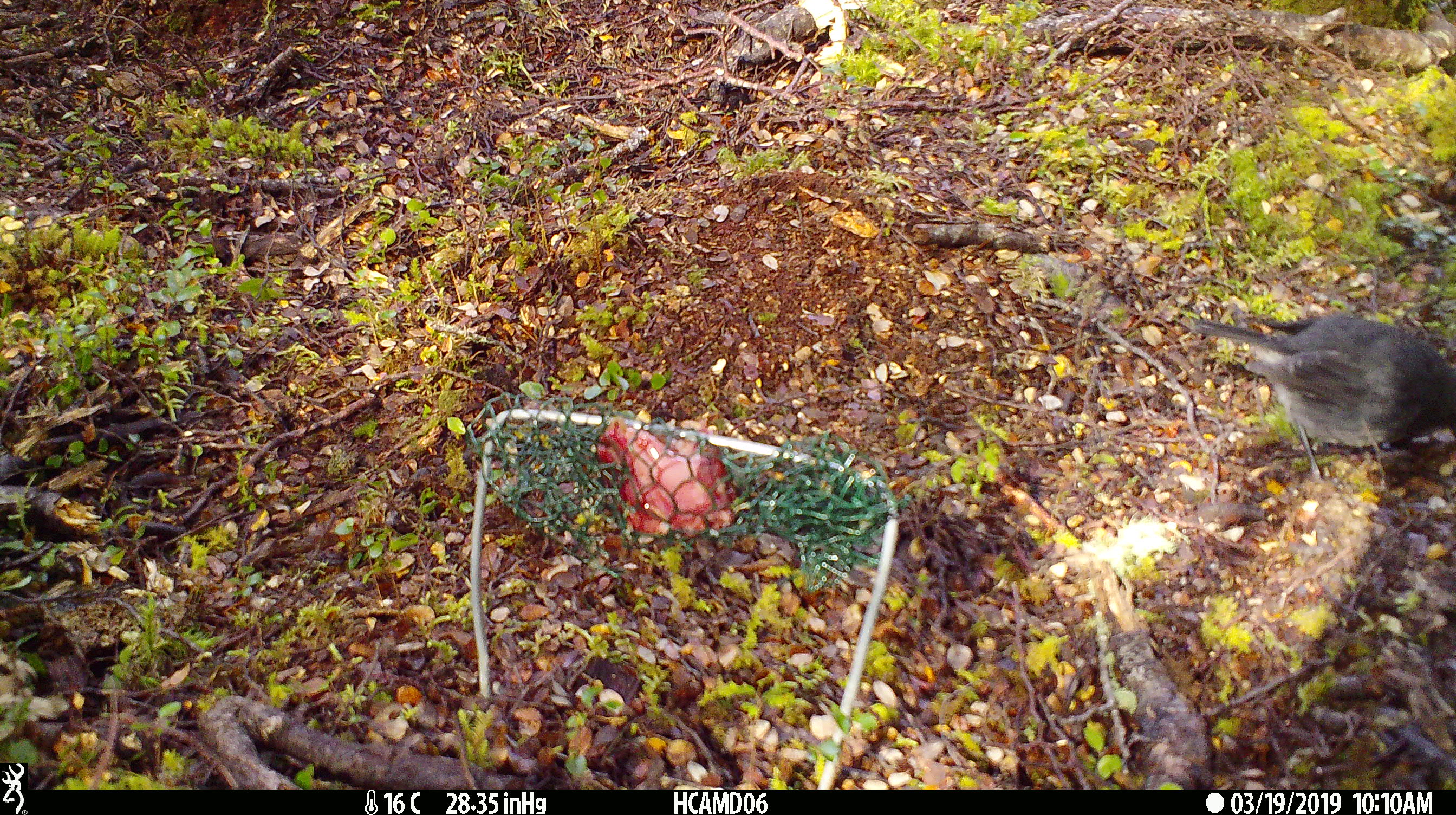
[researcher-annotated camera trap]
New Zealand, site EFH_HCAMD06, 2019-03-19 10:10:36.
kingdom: Animalia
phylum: Chordata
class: Aves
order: Passeriformes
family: Petroicidae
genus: Petroica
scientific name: Petroica australis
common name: new zealand robin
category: robin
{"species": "robin (new zealand robin) (Petroica australis)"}